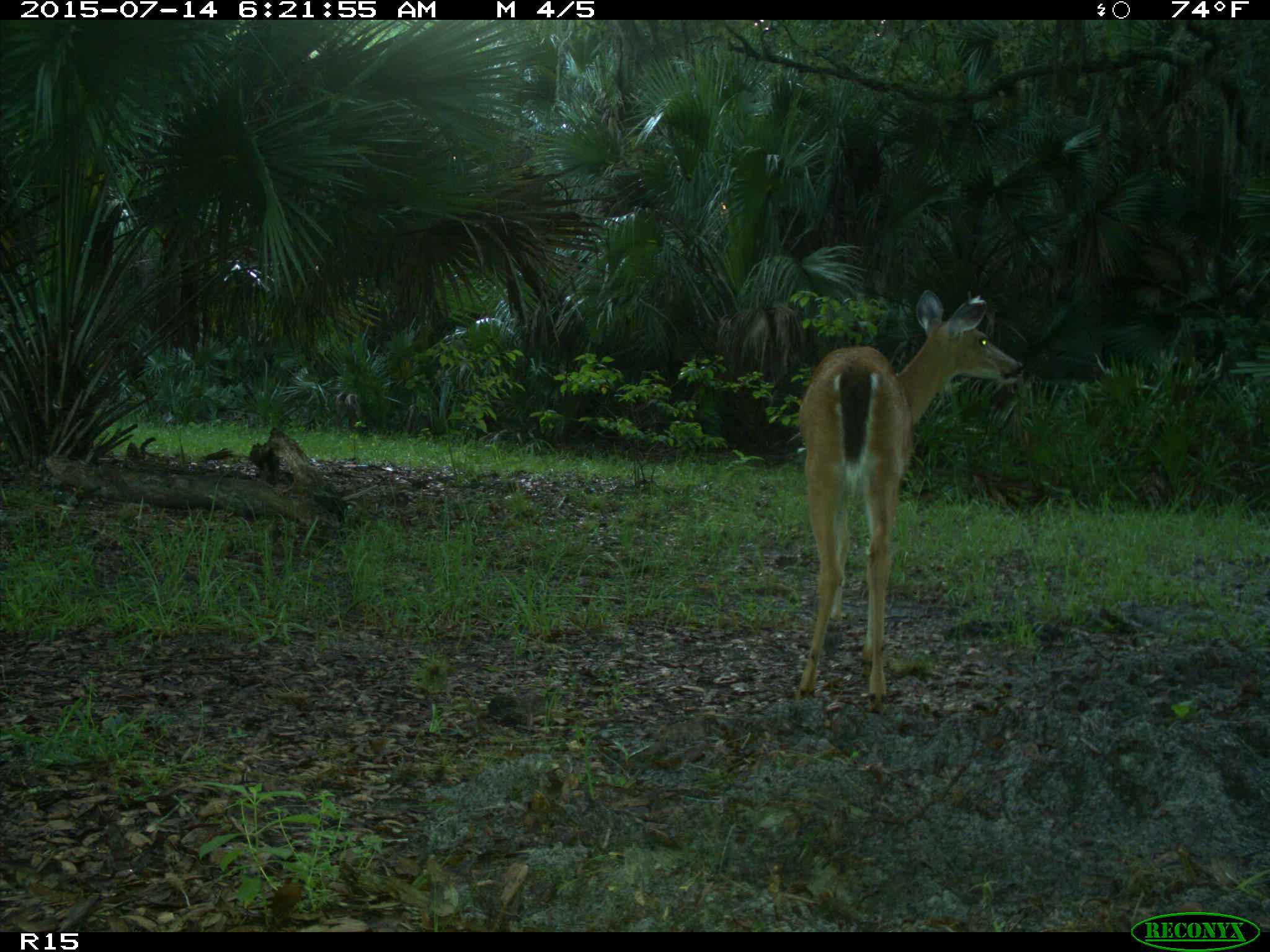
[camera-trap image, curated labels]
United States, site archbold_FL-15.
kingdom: Animalia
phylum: Chordata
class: Mammalia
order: Artiodactyla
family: Cervidae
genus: Odocoileus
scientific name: Odocoileus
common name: deer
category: unidentified deer